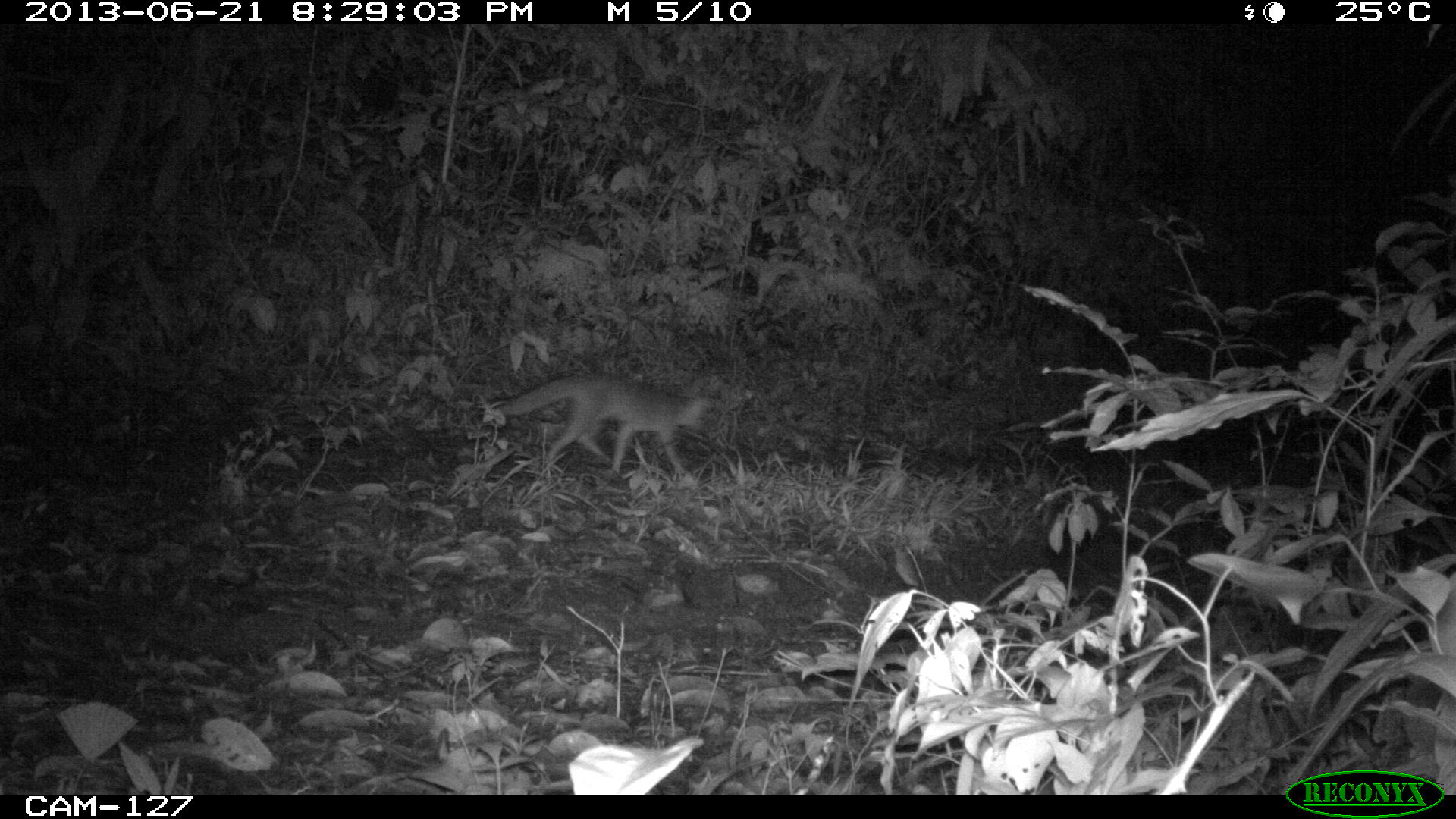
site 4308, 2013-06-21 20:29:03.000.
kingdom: Animalia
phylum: Chordata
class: Mammalia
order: Carnivora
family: Canidae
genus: Urocyon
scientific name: Urocyon cinereoargenteus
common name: gray fox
Urocyon cinereoargenteus (gray fox), count 1.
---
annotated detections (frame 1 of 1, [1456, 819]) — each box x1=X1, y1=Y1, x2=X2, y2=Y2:
urocyon cinereoargenteus: x1=496, y1=373, x2=706, y2=474